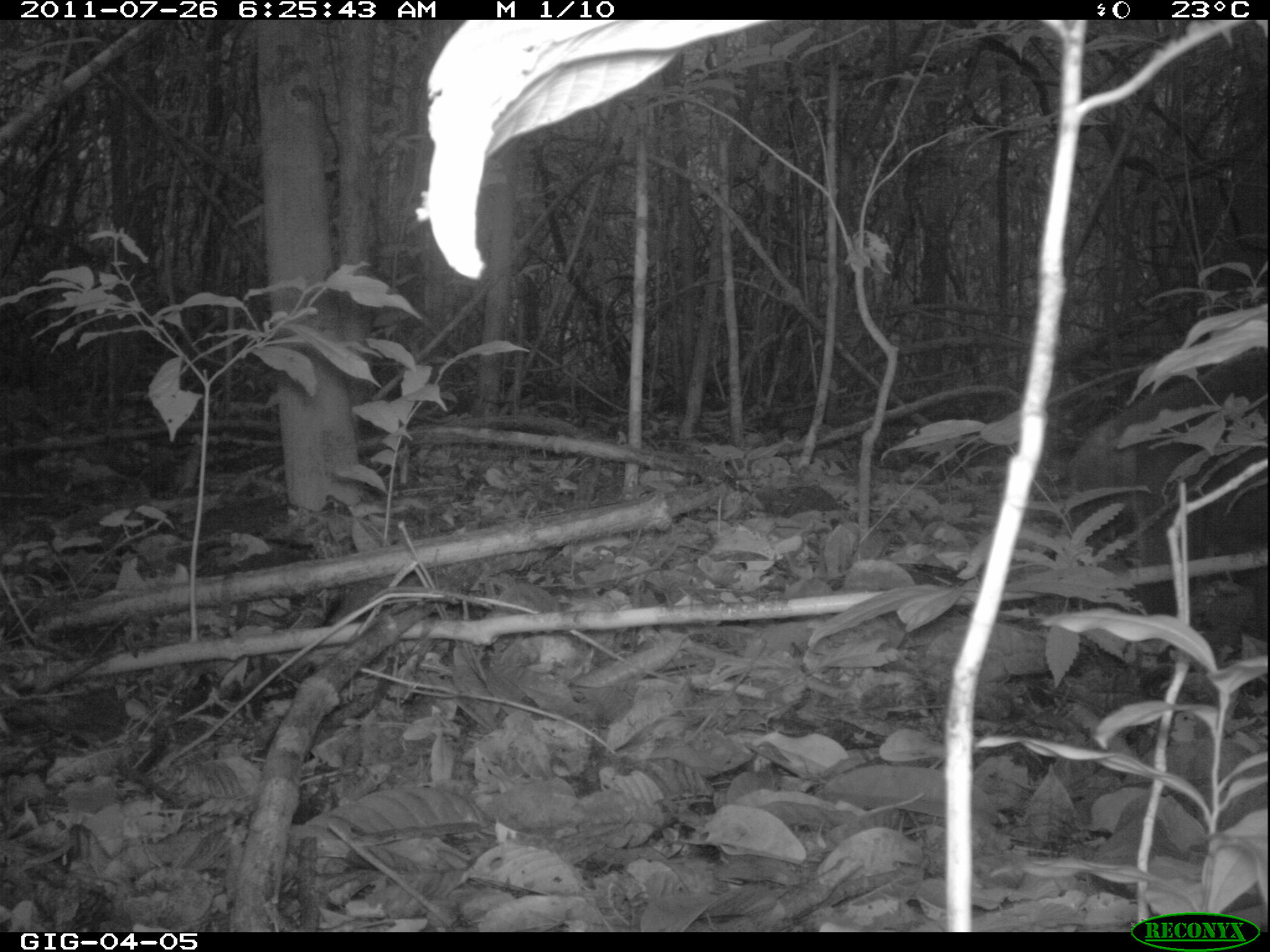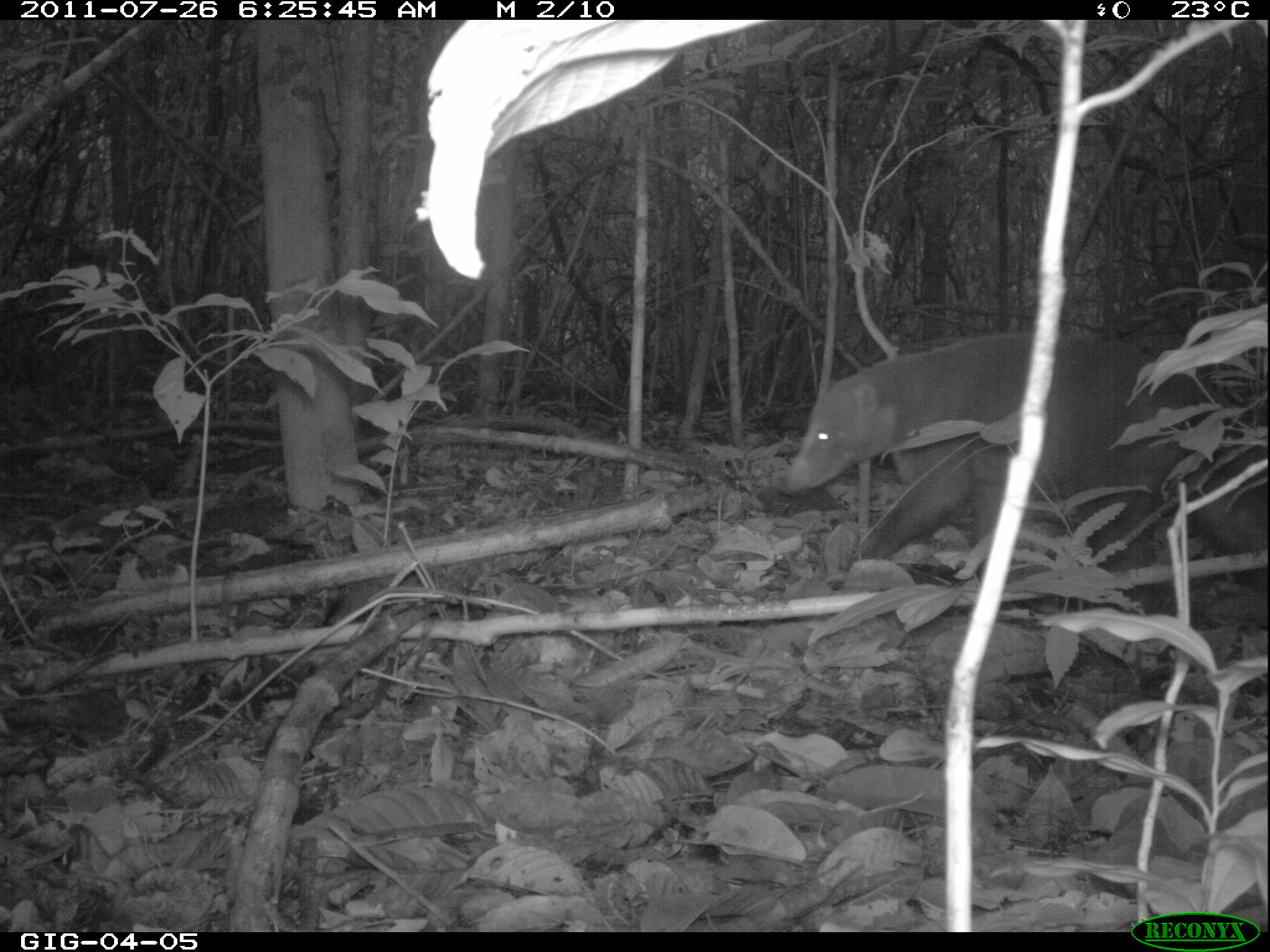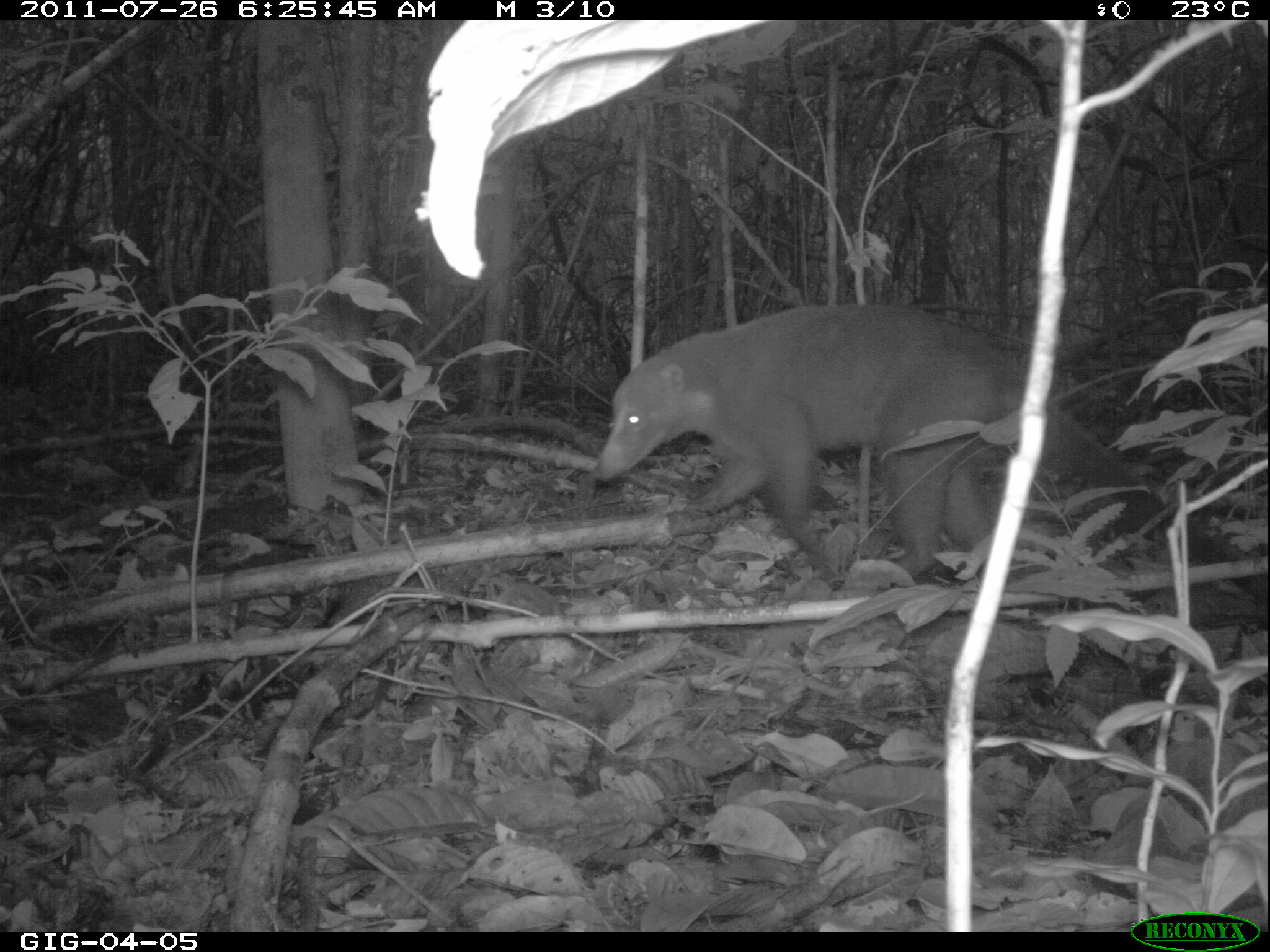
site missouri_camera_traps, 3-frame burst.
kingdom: Animalia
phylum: Chordata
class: Mammalia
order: Carnivora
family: Procyonidae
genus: Nasua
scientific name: Nasua narica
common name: white-nosed coati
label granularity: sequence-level